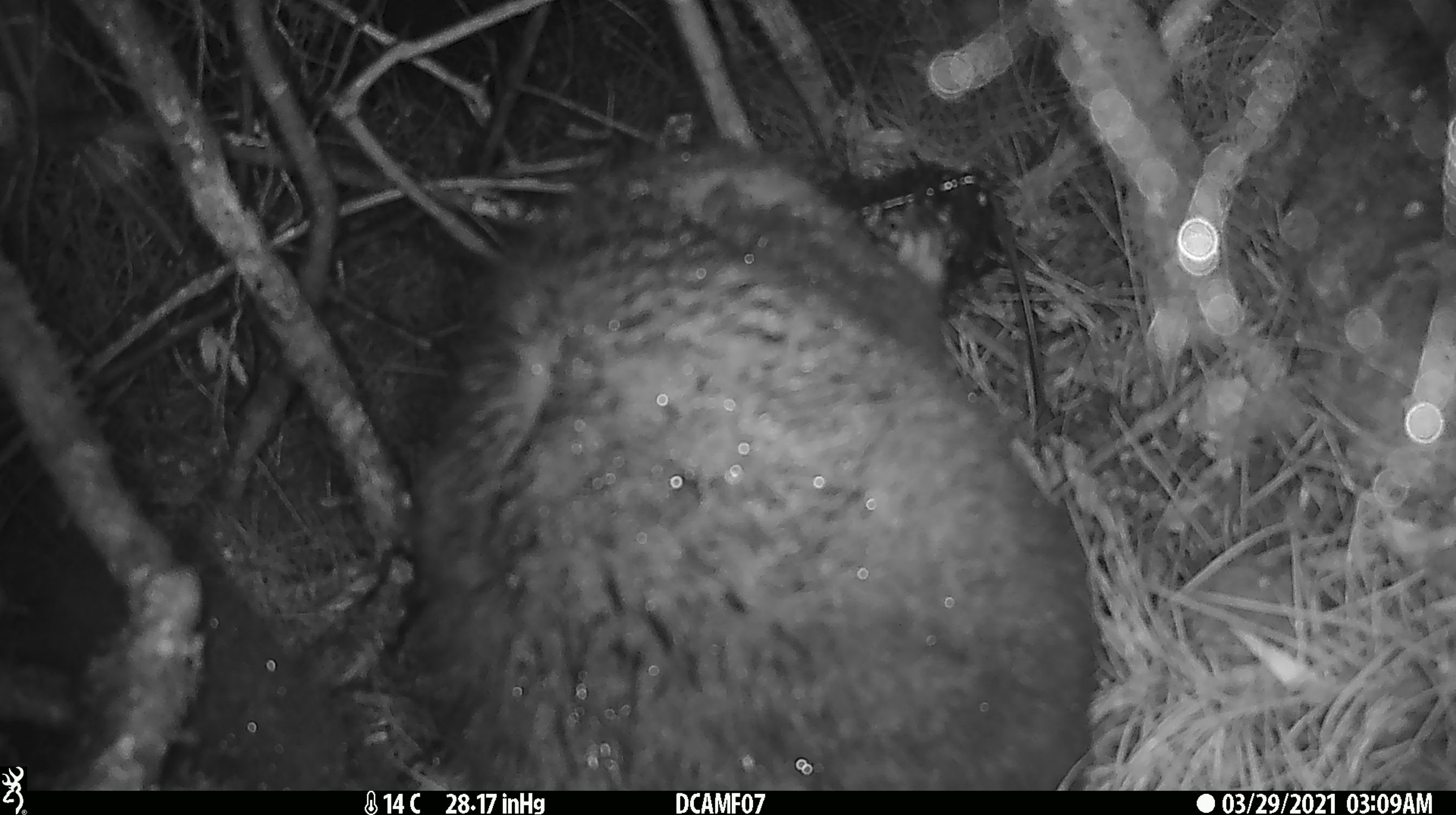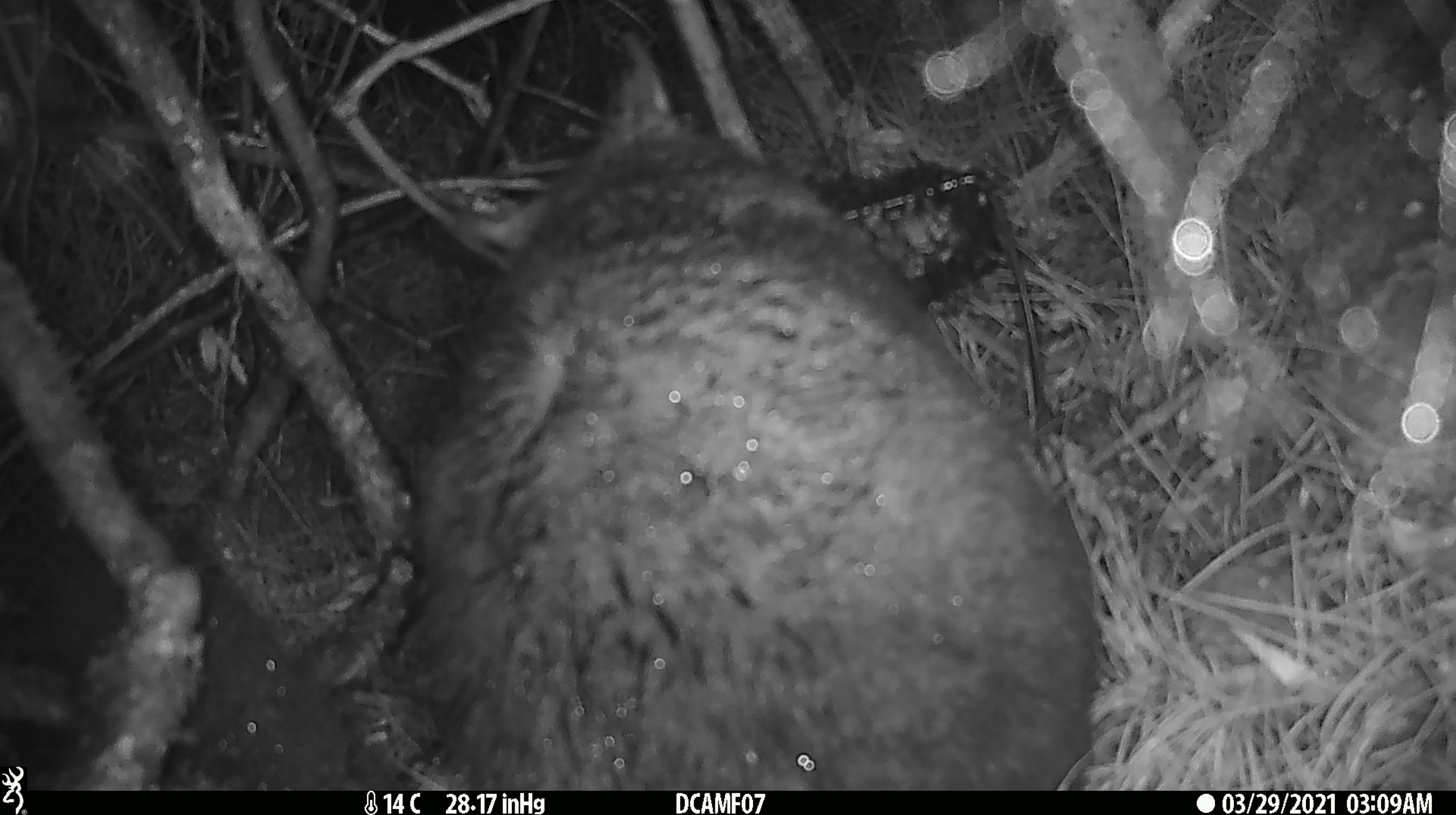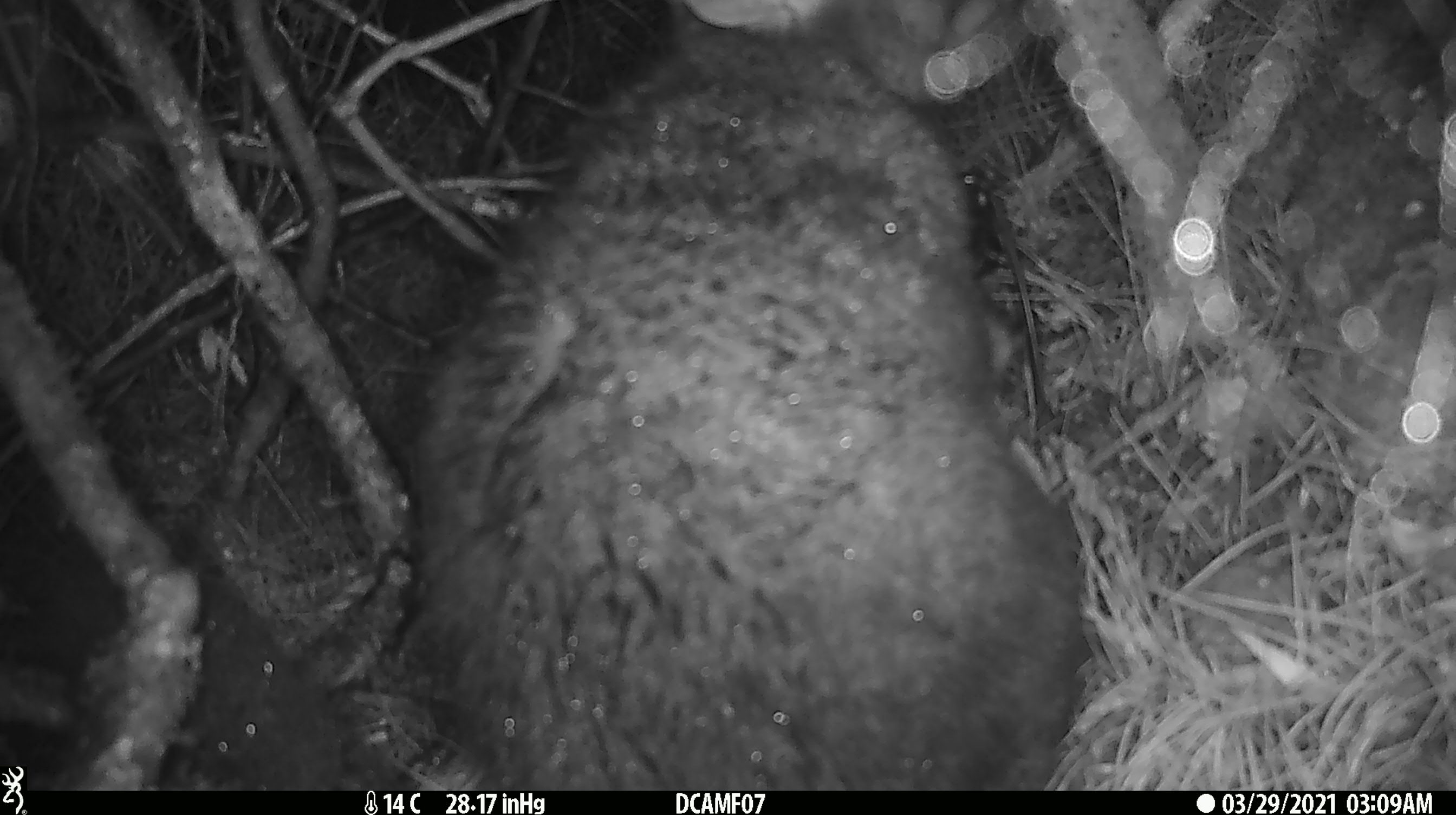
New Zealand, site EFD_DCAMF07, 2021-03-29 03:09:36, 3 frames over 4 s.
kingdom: Animalia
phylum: Chordata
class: Mammalia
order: Diprotodontia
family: Phalangeridae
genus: Trichosurus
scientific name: Trichosurus vulpecula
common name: common brushtail possum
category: possum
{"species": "possum (common brushtail possum) (Trichosurus vulpecula)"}